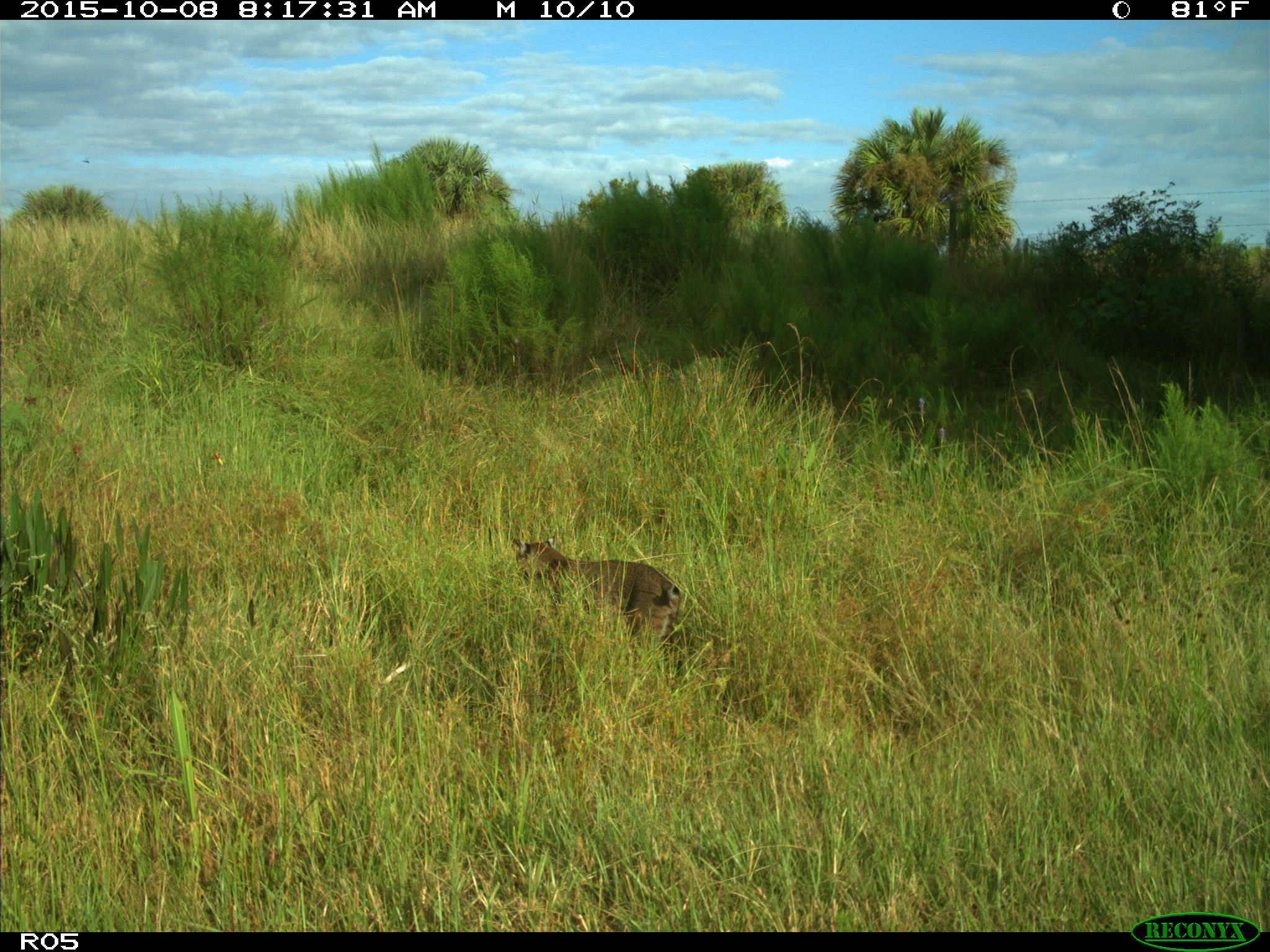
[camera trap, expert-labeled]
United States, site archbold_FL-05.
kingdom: Animalia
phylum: Chordata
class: Mammalia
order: Carnivora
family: Felidae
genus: Lynx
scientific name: Lynx rufus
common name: bobcat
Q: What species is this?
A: Lynx rufus (bobcat).